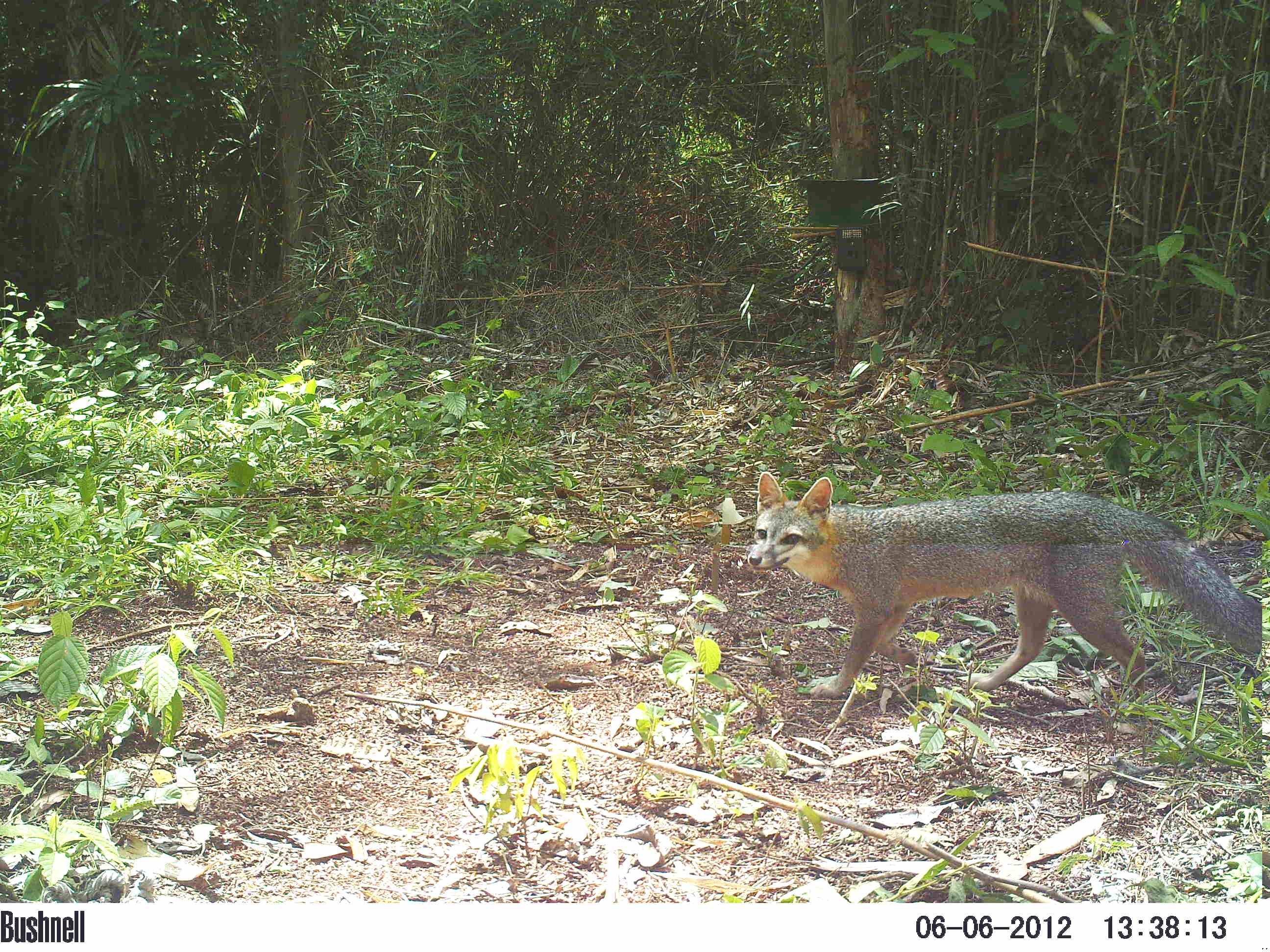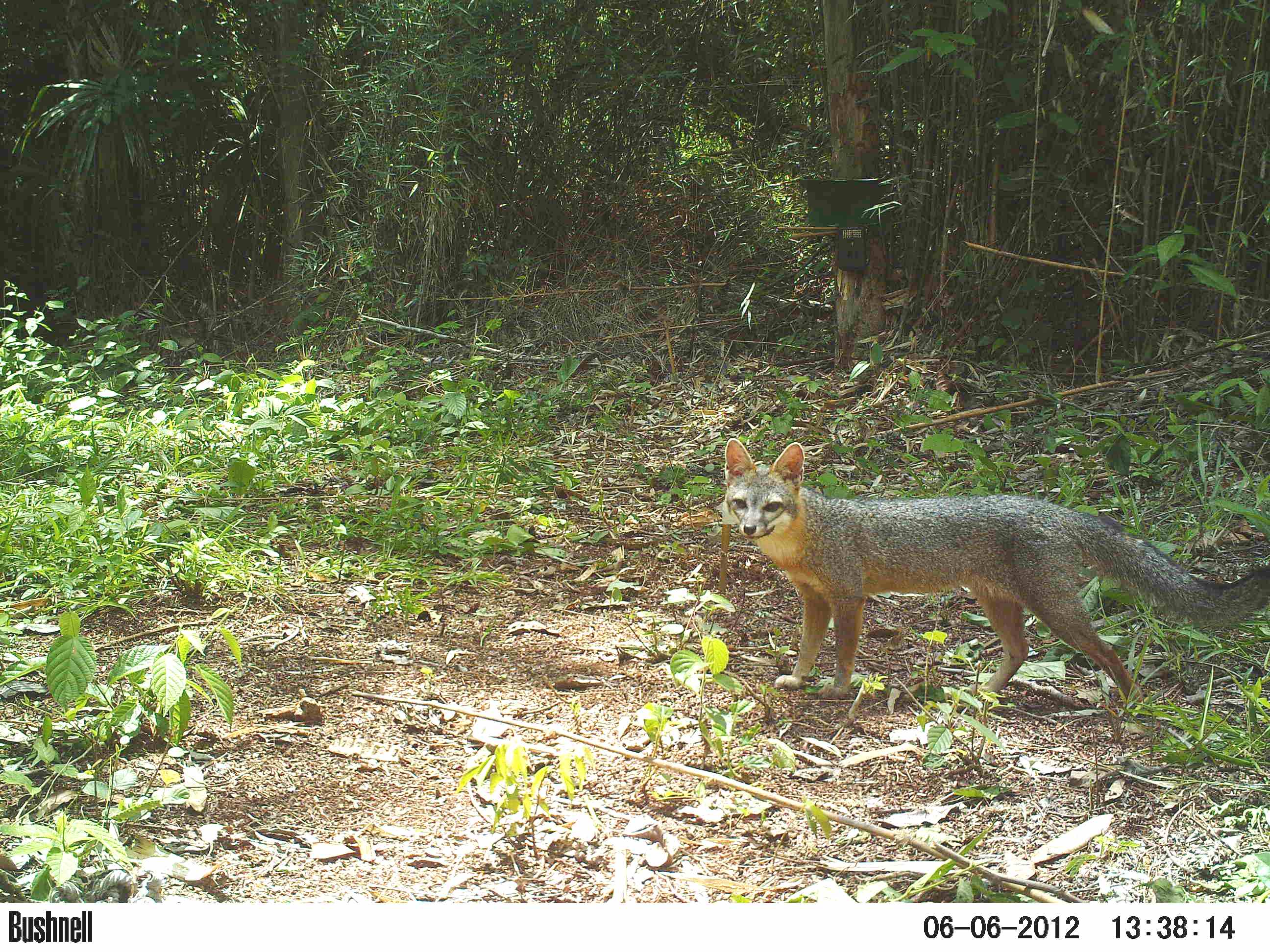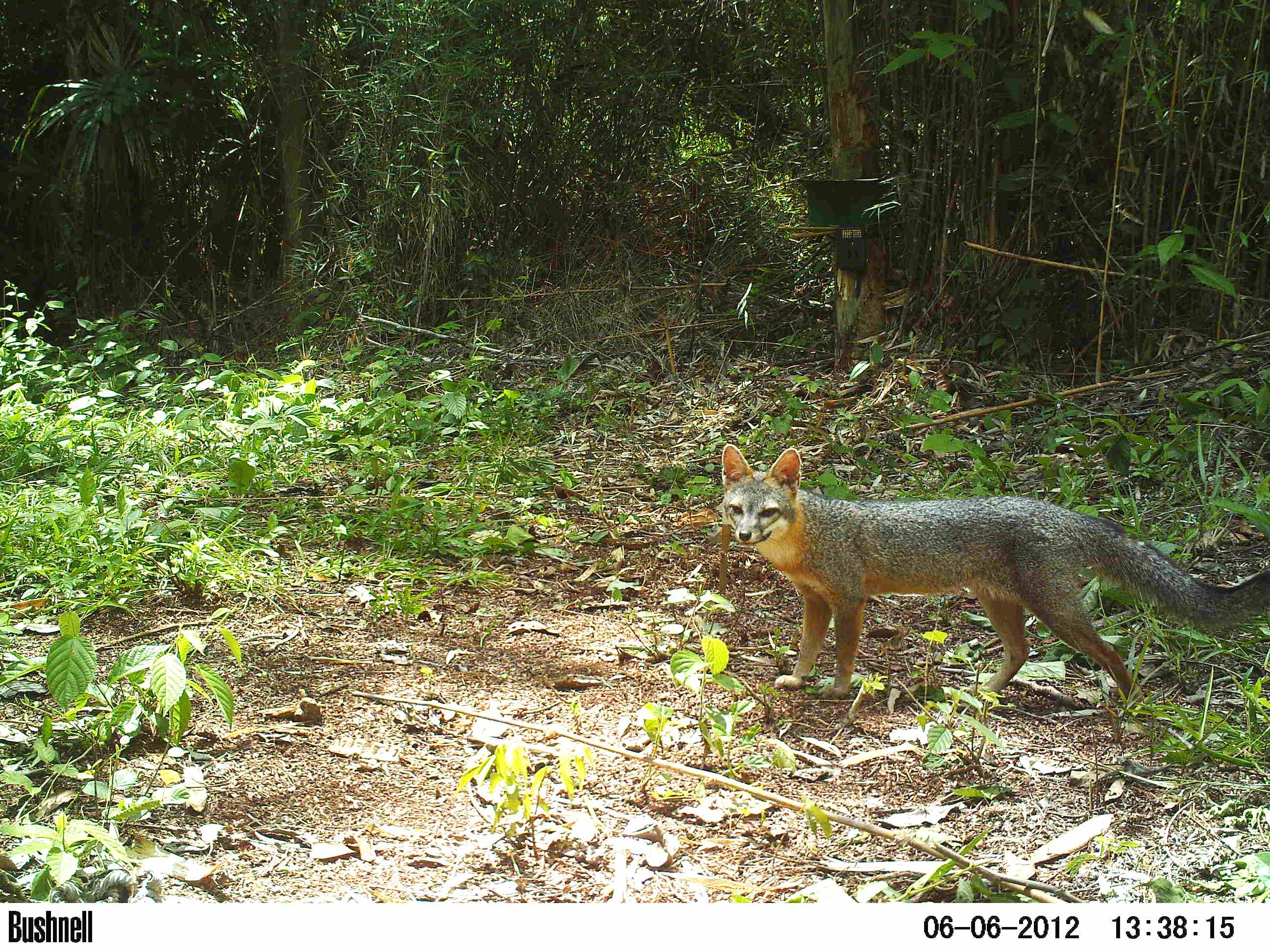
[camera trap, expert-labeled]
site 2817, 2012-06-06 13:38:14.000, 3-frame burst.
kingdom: Animalia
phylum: Chordata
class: Mammalia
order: Carnivora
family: Canidae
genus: Urocyon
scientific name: Urocyon cinereoargenteus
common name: gray fox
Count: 1.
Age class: adult.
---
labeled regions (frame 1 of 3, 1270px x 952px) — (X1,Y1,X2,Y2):
urocyon cinereoargenteus: (746,470,1260,701)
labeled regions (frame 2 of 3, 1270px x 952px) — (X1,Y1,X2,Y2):
urocyon cinereoargenteus: (722,437,1270,703)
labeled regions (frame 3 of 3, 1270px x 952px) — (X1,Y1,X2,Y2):
urocyon cinereoargenteus: (719,443,1270,705)